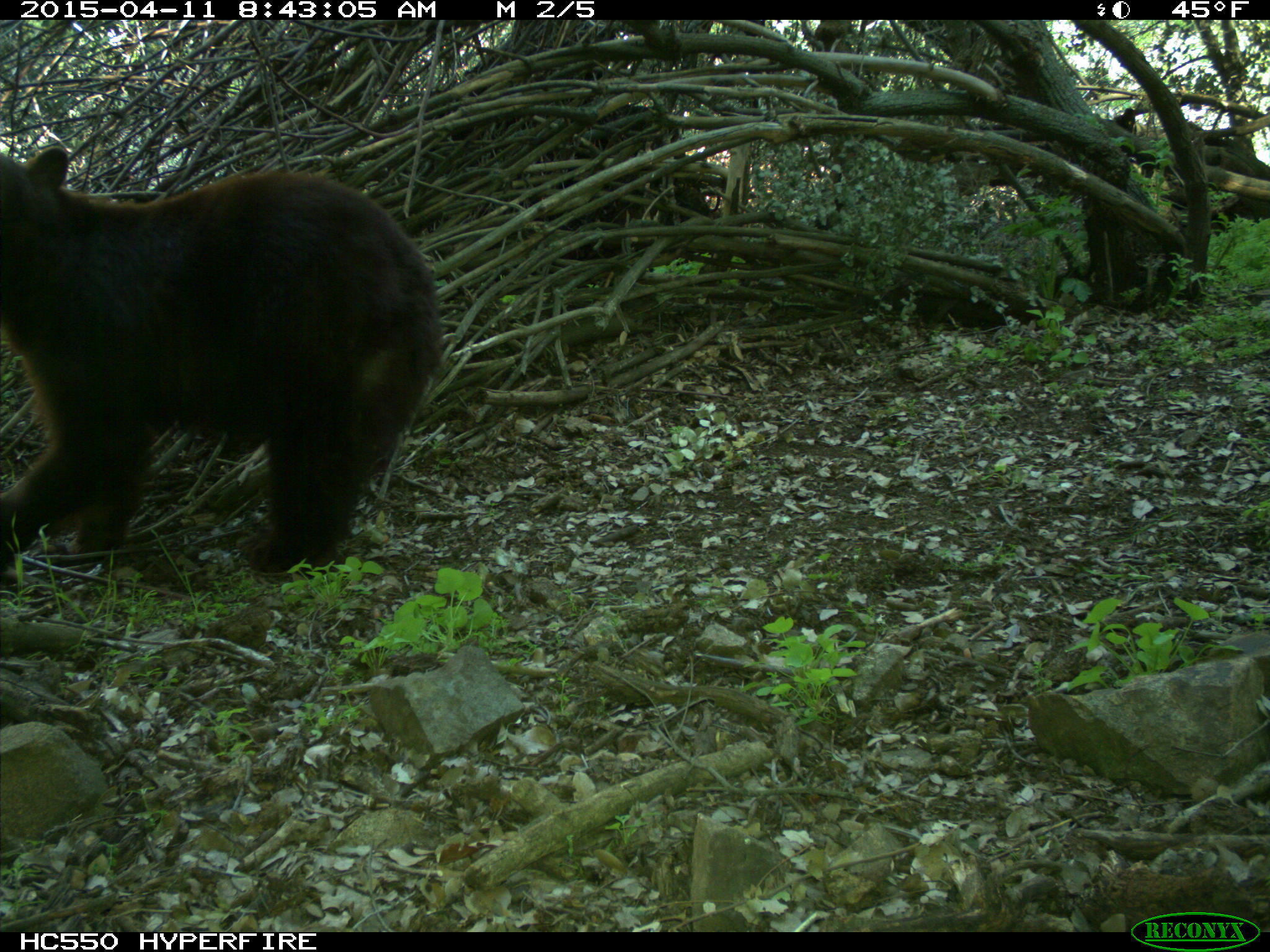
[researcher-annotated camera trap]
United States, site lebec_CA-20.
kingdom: Animalia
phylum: Chordata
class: Mammalia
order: Carnivora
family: Ursidae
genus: Ursus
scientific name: Ursus americanus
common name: american black bear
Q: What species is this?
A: Ursus americanus (american black bear).